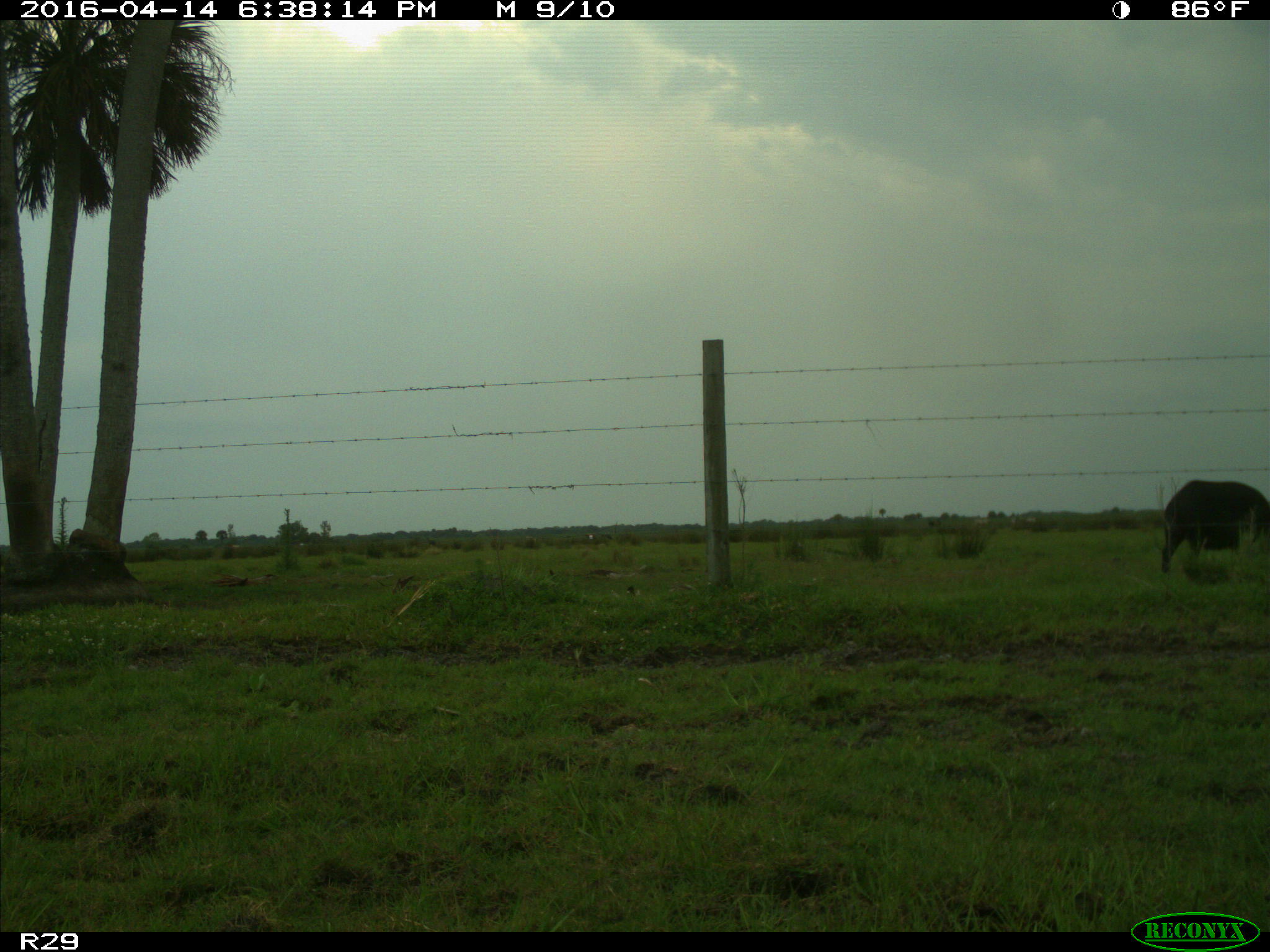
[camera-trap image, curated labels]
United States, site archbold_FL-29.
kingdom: Animalia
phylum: Chordata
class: Mammalia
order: Artiodactyla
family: Suidae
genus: Sus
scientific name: Sus scrofa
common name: wild boar